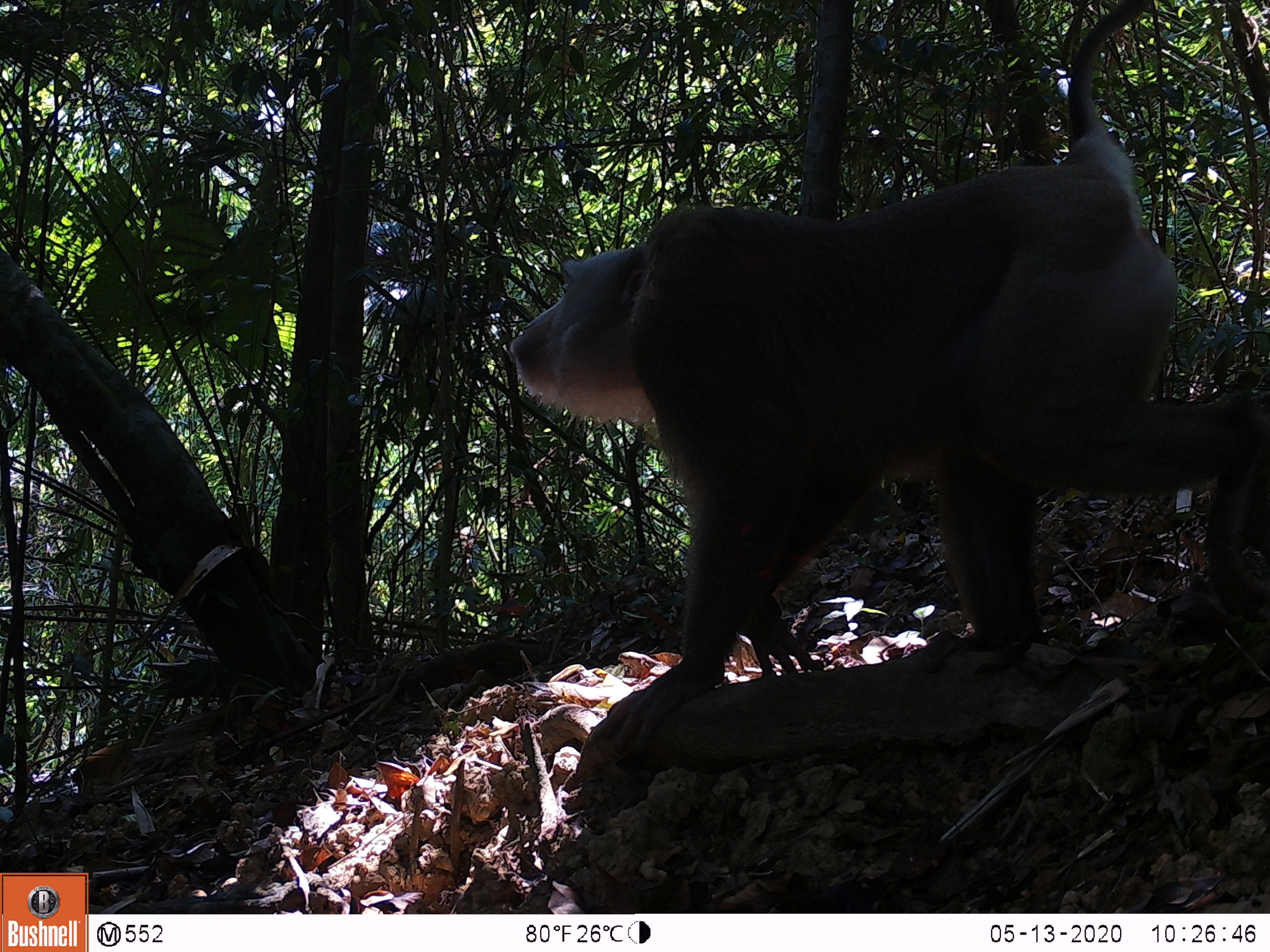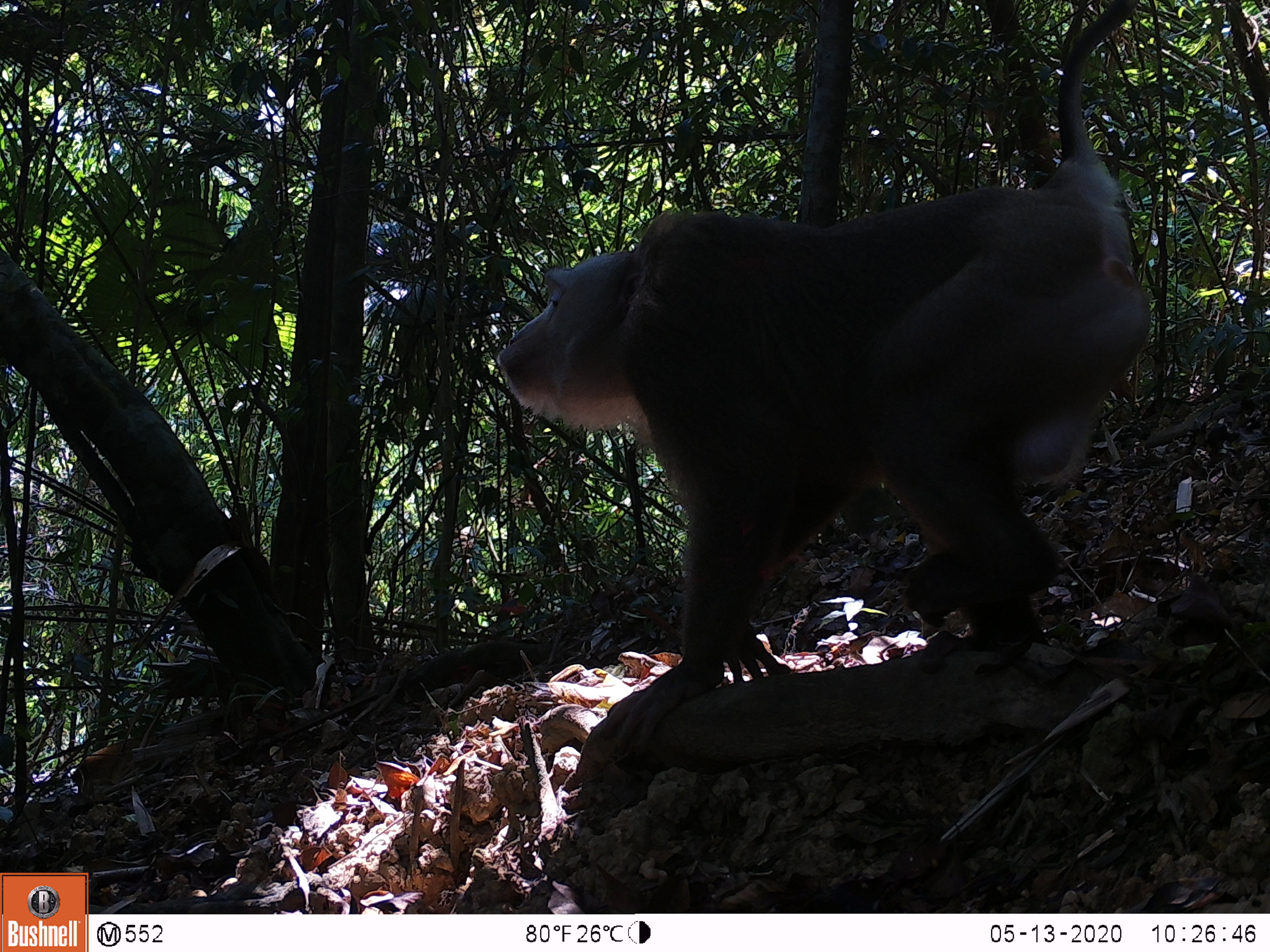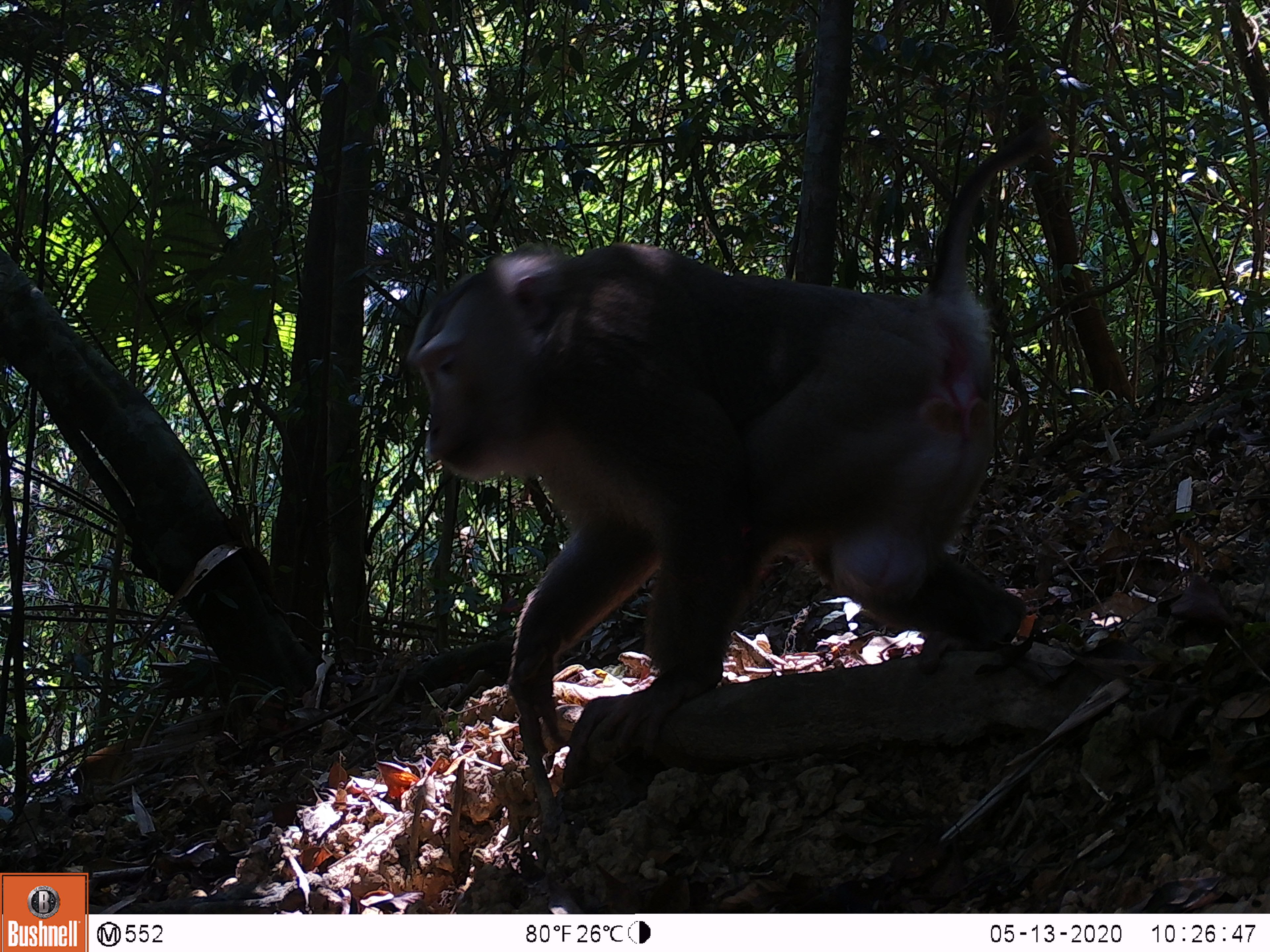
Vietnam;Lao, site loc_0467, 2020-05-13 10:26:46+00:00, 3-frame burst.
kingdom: Animalia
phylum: Chordata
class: Mammalia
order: Primates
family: Cercopithecidae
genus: Macaca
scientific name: Macaca nemestrina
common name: pig-tailed macaque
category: pig tailed macaque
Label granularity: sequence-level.